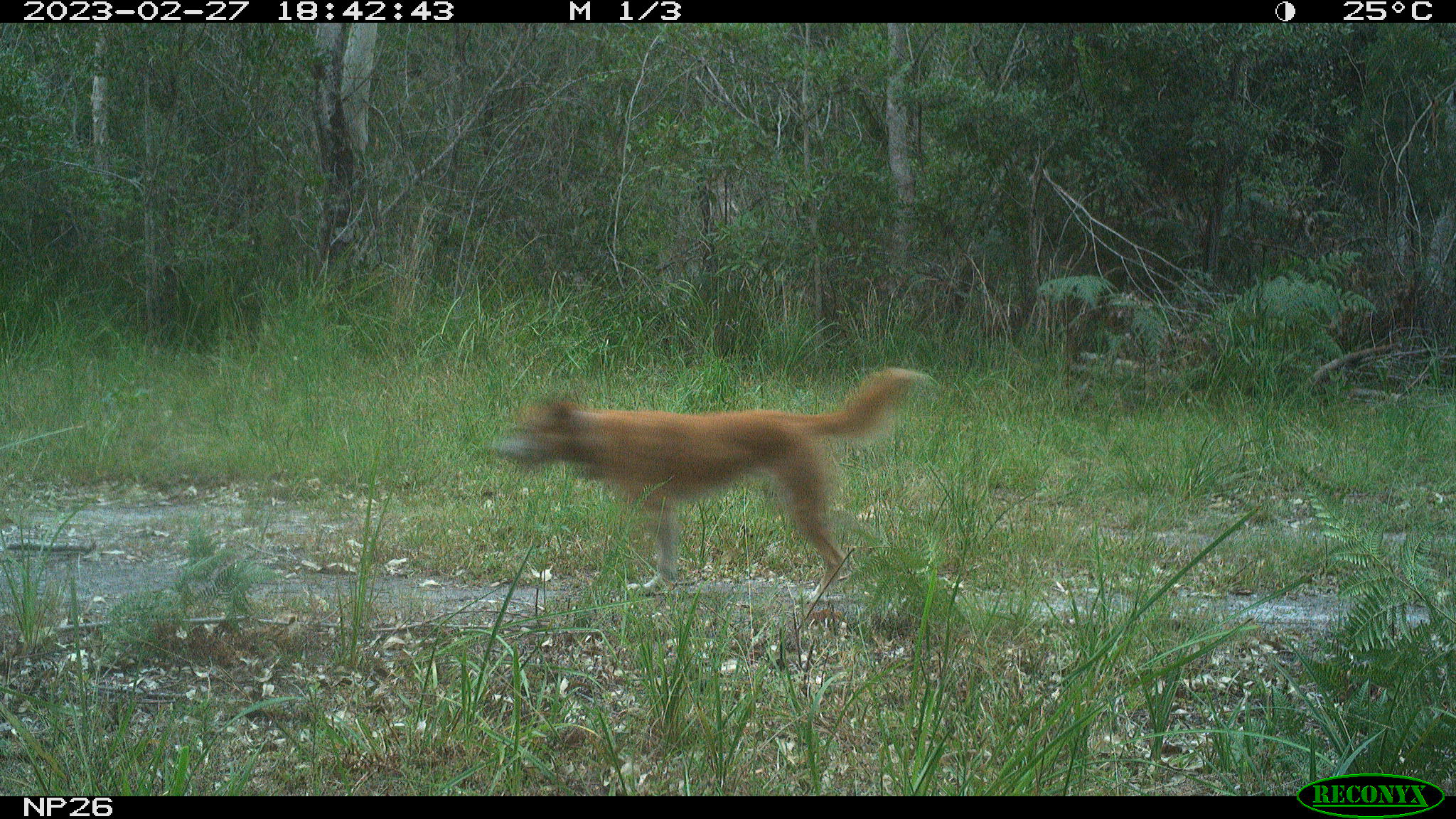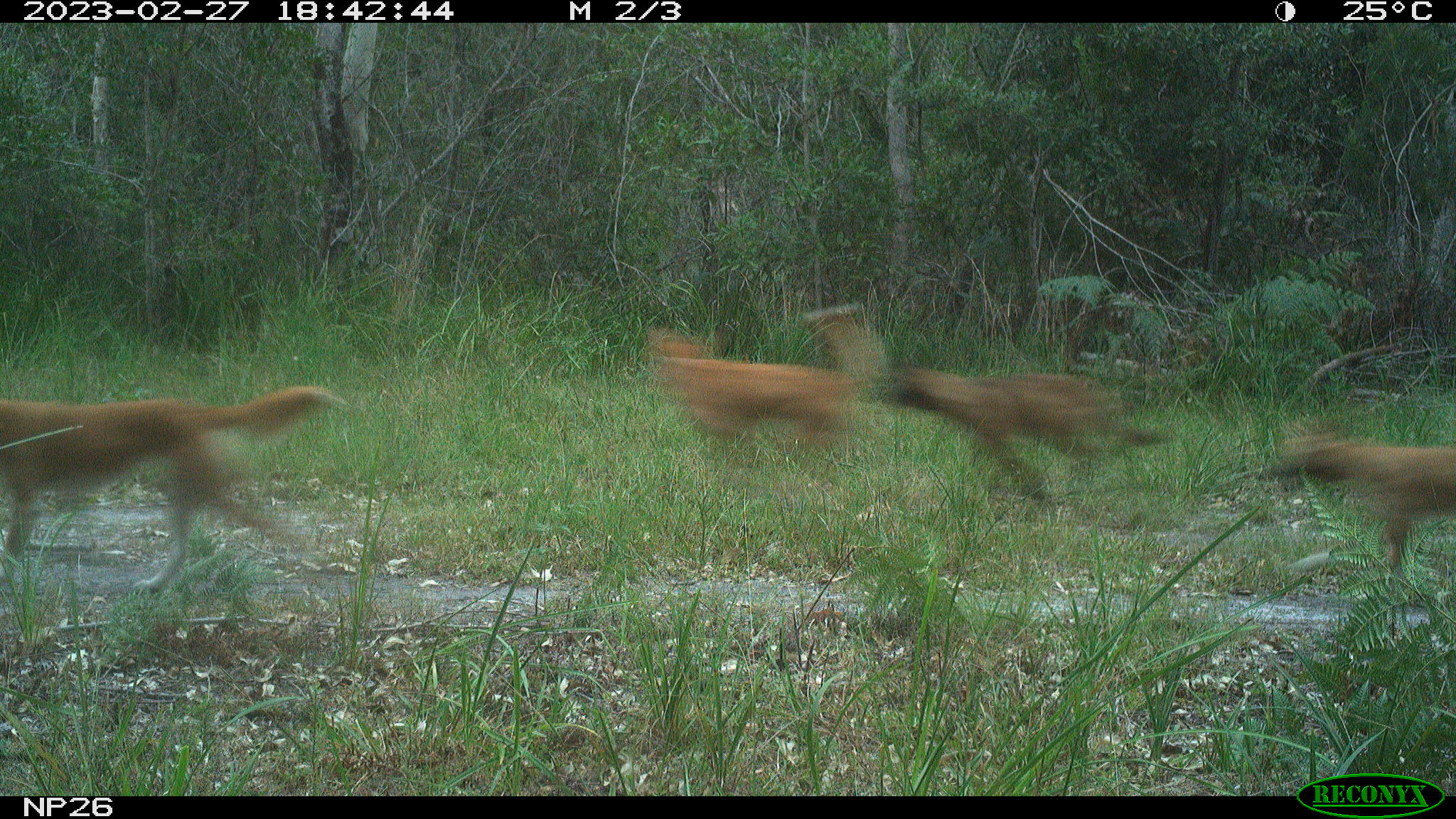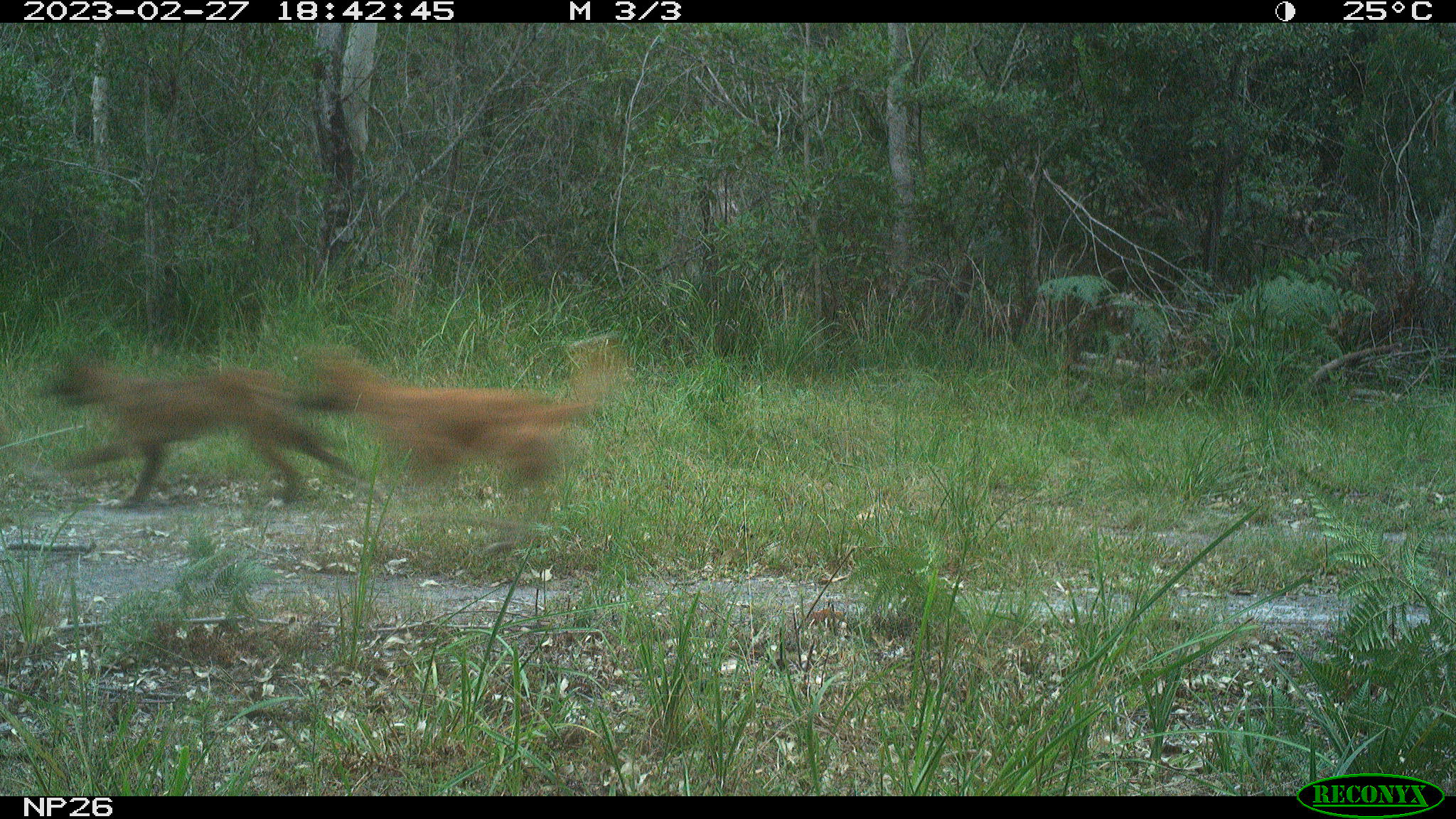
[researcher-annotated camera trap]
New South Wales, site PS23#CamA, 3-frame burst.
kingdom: Animalia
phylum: Chordata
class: Mammalia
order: Carnivora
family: Canidae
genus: Canis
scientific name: Canis familiaris dingo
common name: dingo